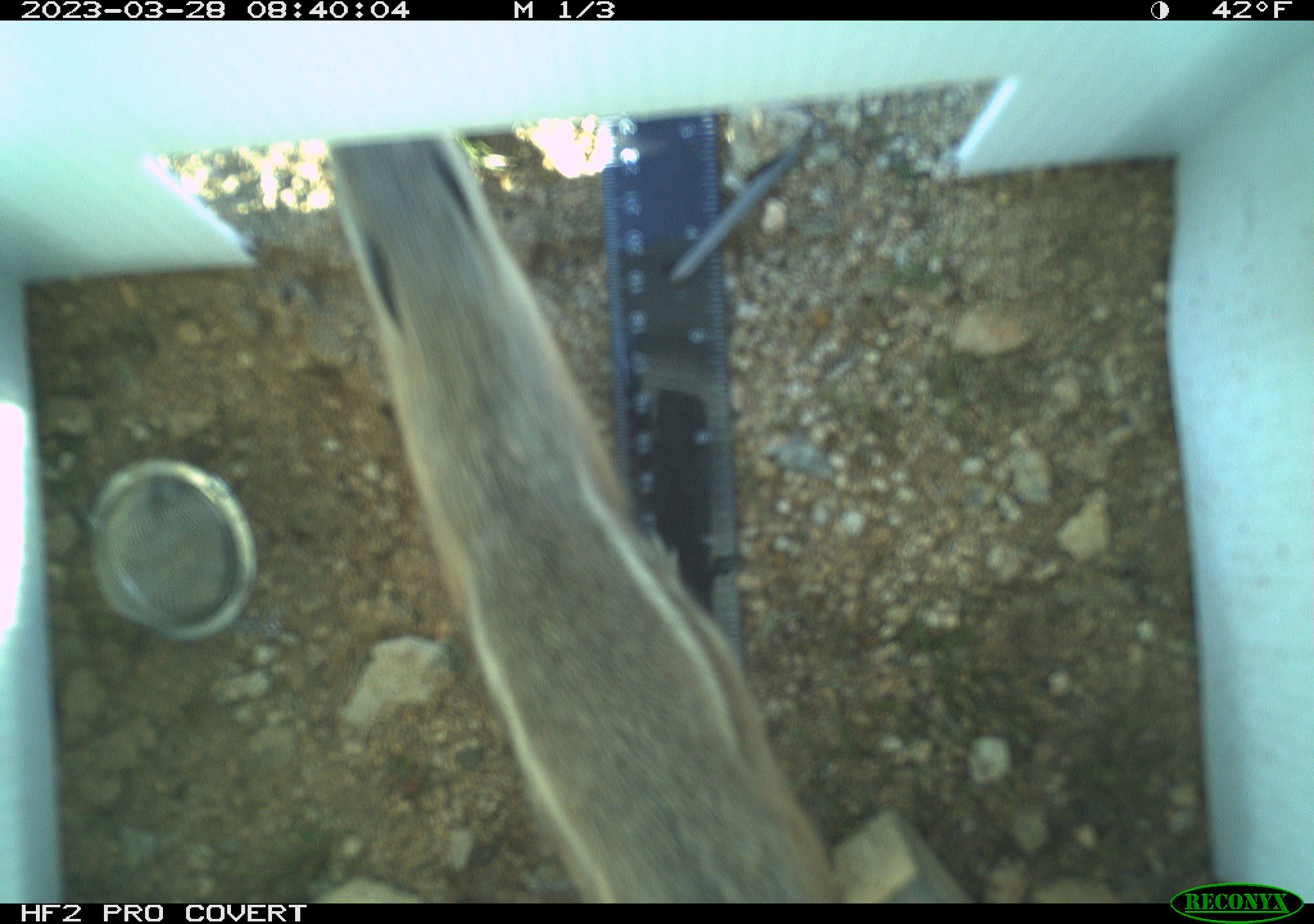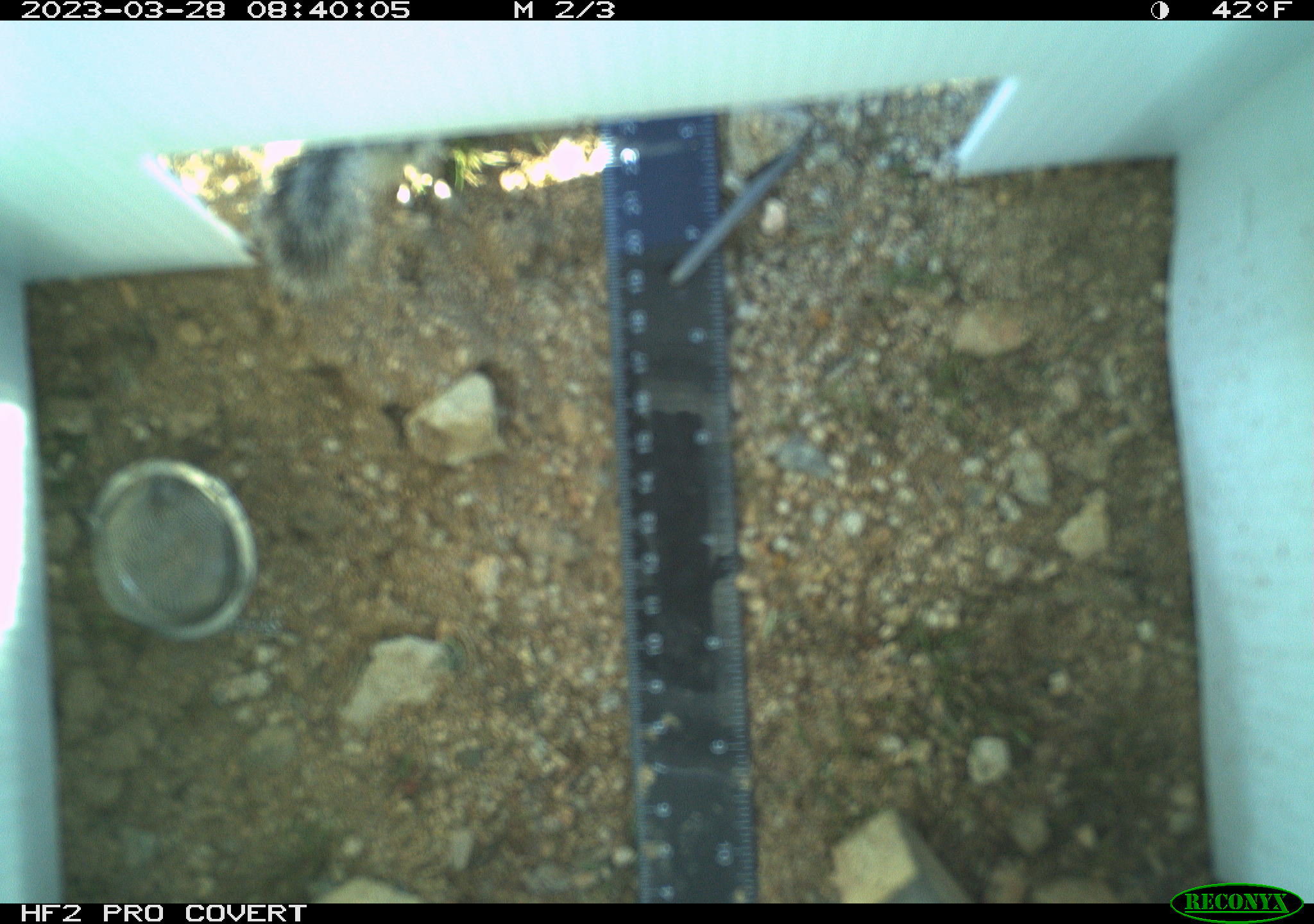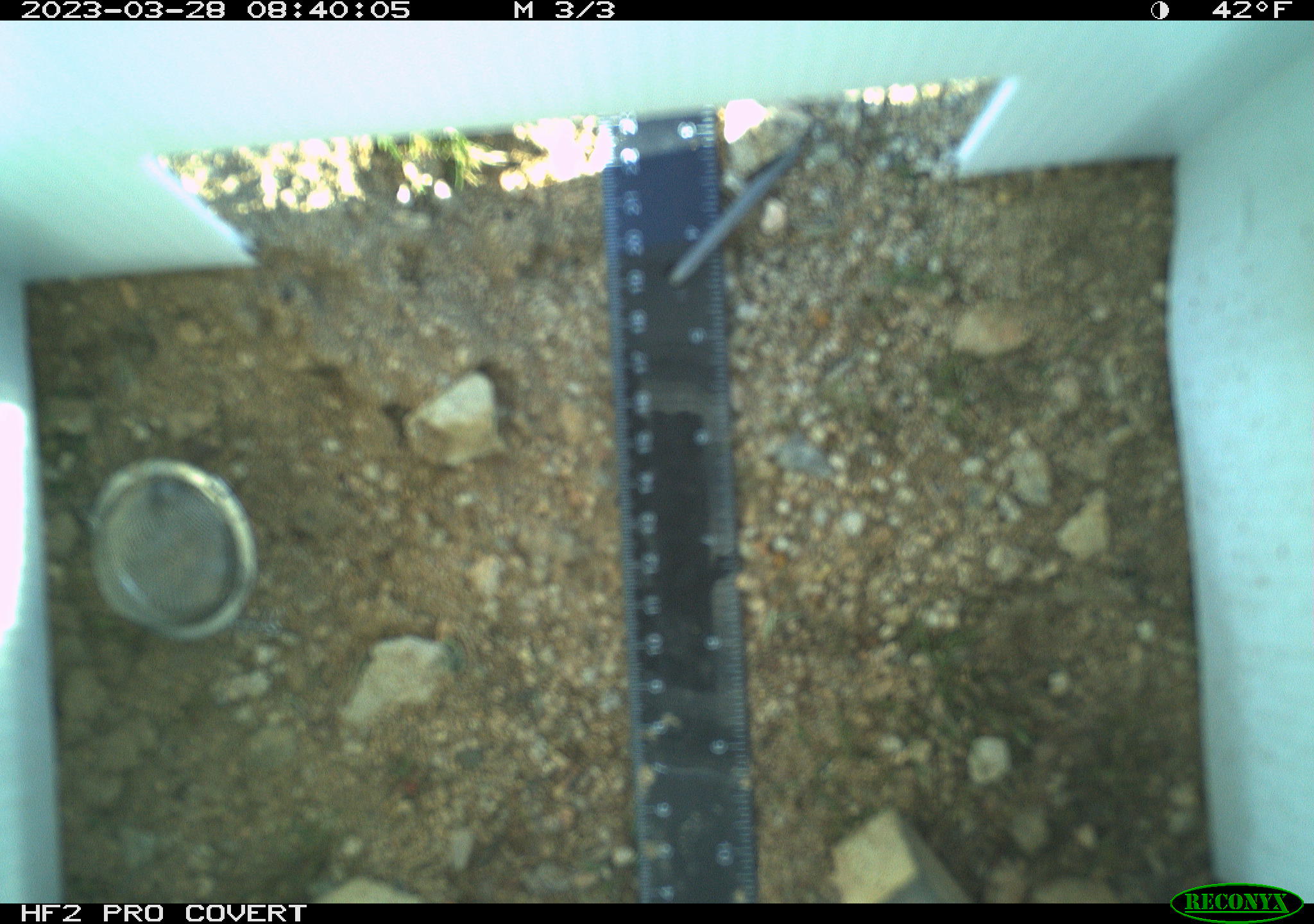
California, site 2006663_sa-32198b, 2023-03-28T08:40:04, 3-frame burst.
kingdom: Animalia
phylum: Chordata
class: Mammalia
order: Rodentia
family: Sciuridae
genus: Ammospermophilus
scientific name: Ammospermophilus leucurus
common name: white-tailed antelope squirrel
White-tailed antelope squirrel (Ammospermophilus leucurus).